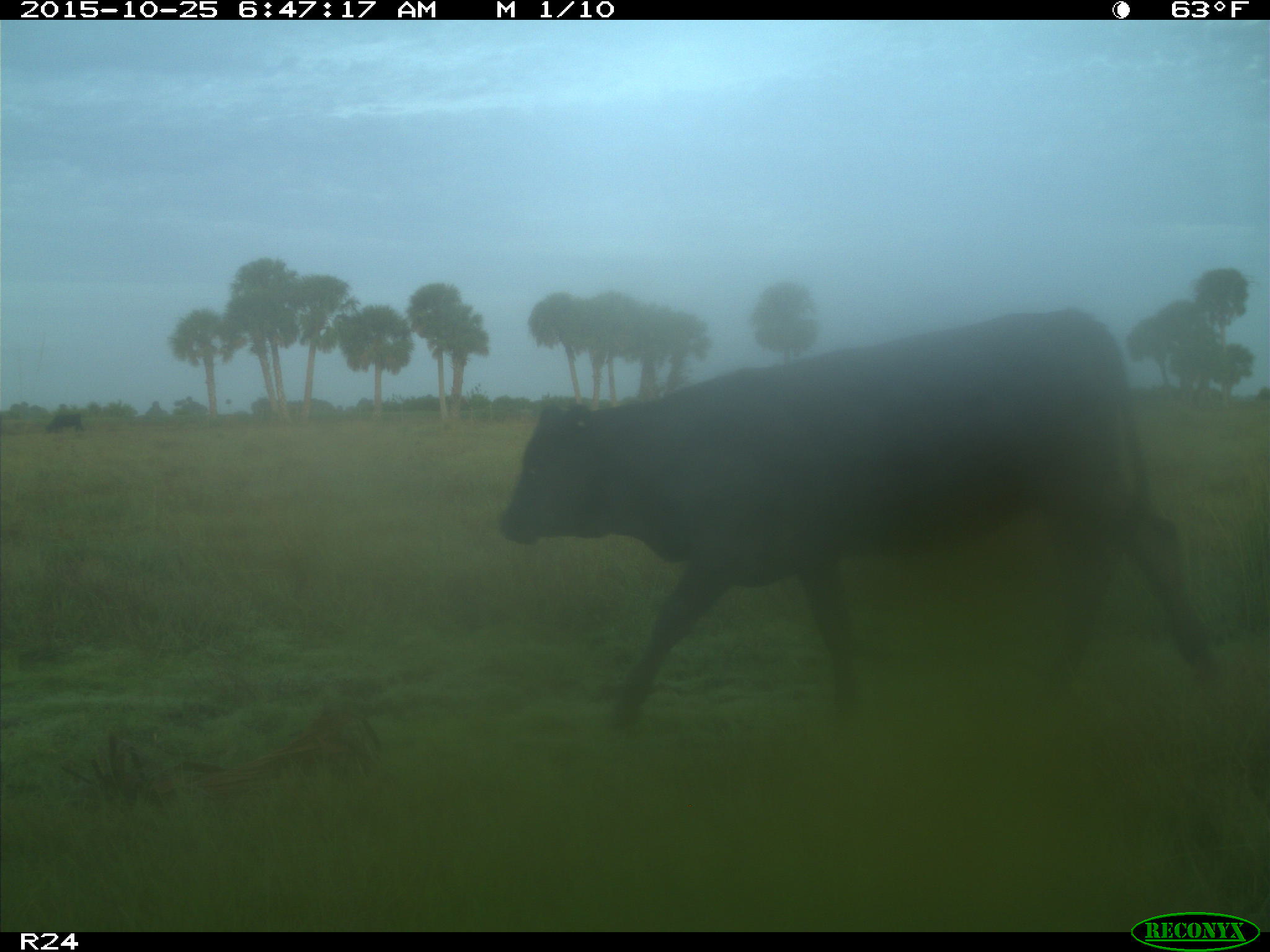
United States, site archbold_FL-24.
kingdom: Animalia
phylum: Chordata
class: Mammalia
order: Artiodactyla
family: Bovidae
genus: Bos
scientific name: Bos taurus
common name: domestic cow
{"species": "Bos taurus (domestic cow)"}